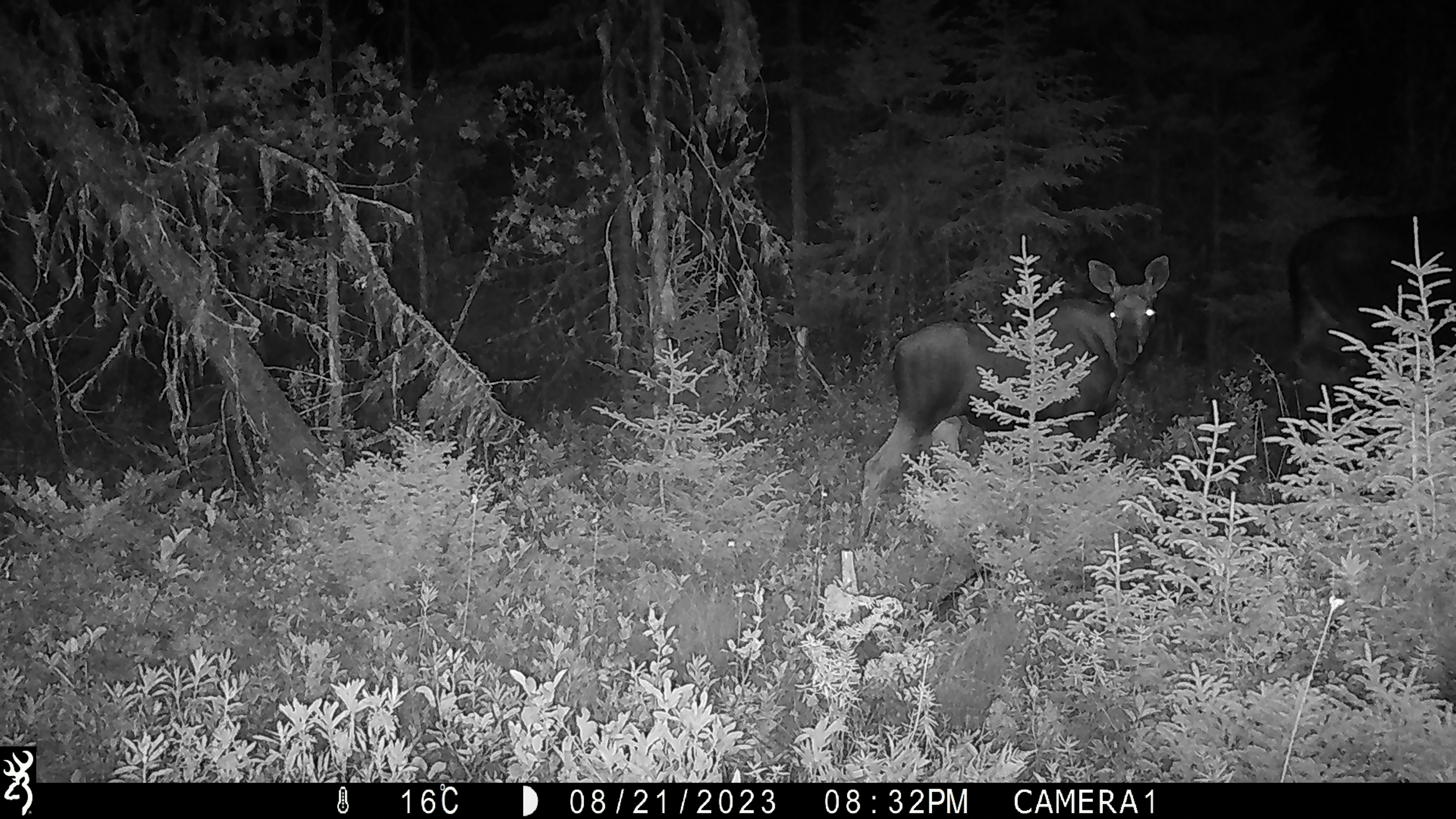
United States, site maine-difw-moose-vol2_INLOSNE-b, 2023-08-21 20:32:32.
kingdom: Animalia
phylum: Chordata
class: Mammalia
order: Artiodactyla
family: Cervidae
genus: Alces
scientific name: Alces alces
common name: moose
Moose (Alces alces).